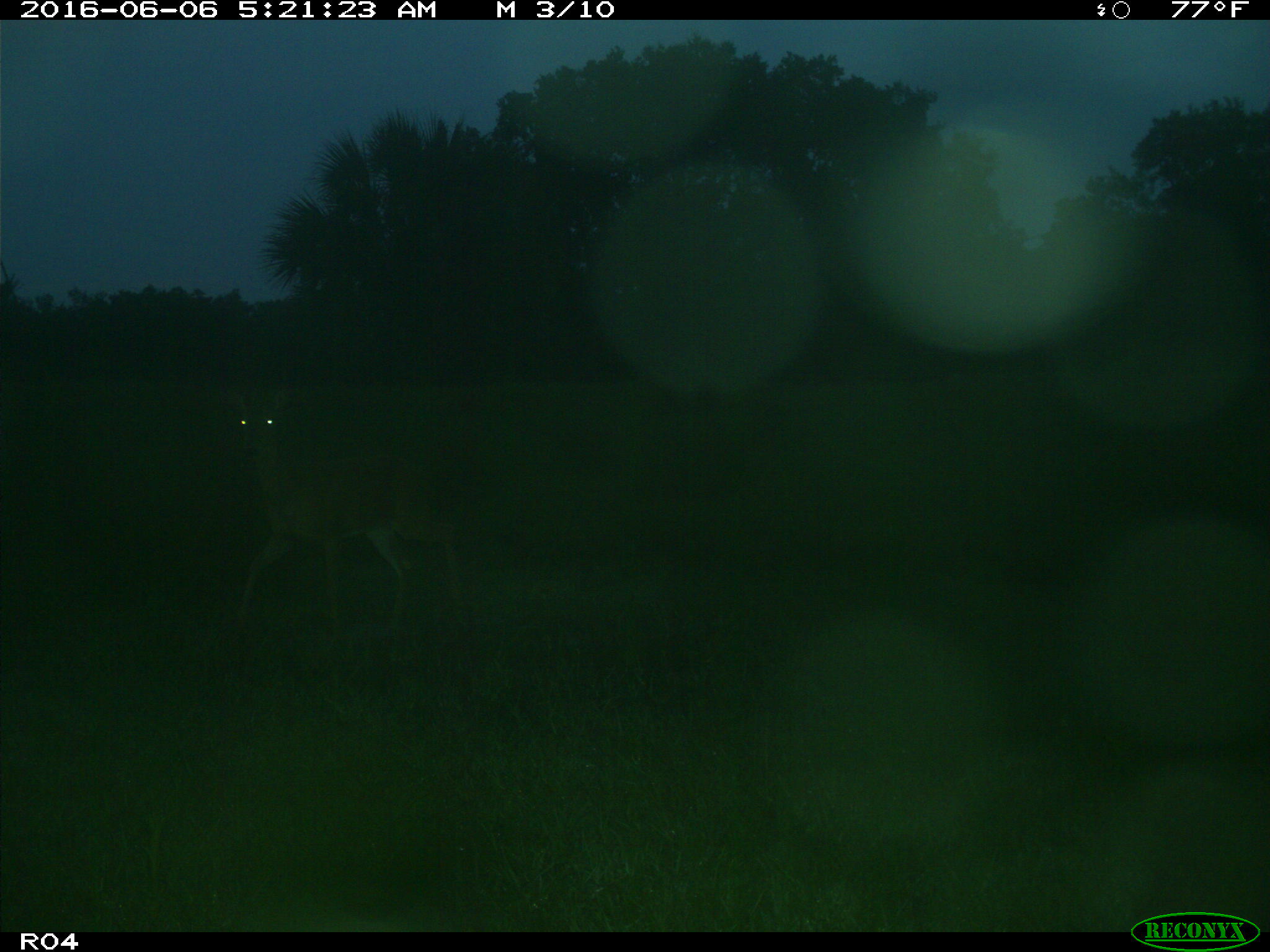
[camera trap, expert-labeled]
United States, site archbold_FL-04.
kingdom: Animalia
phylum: Chordata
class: Mammalia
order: Artiodactyla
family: Cervidae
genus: Odocoileus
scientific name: Odocoileus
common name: deer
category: unidentified deer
Unidentified deer (deer) (Odocoileus).